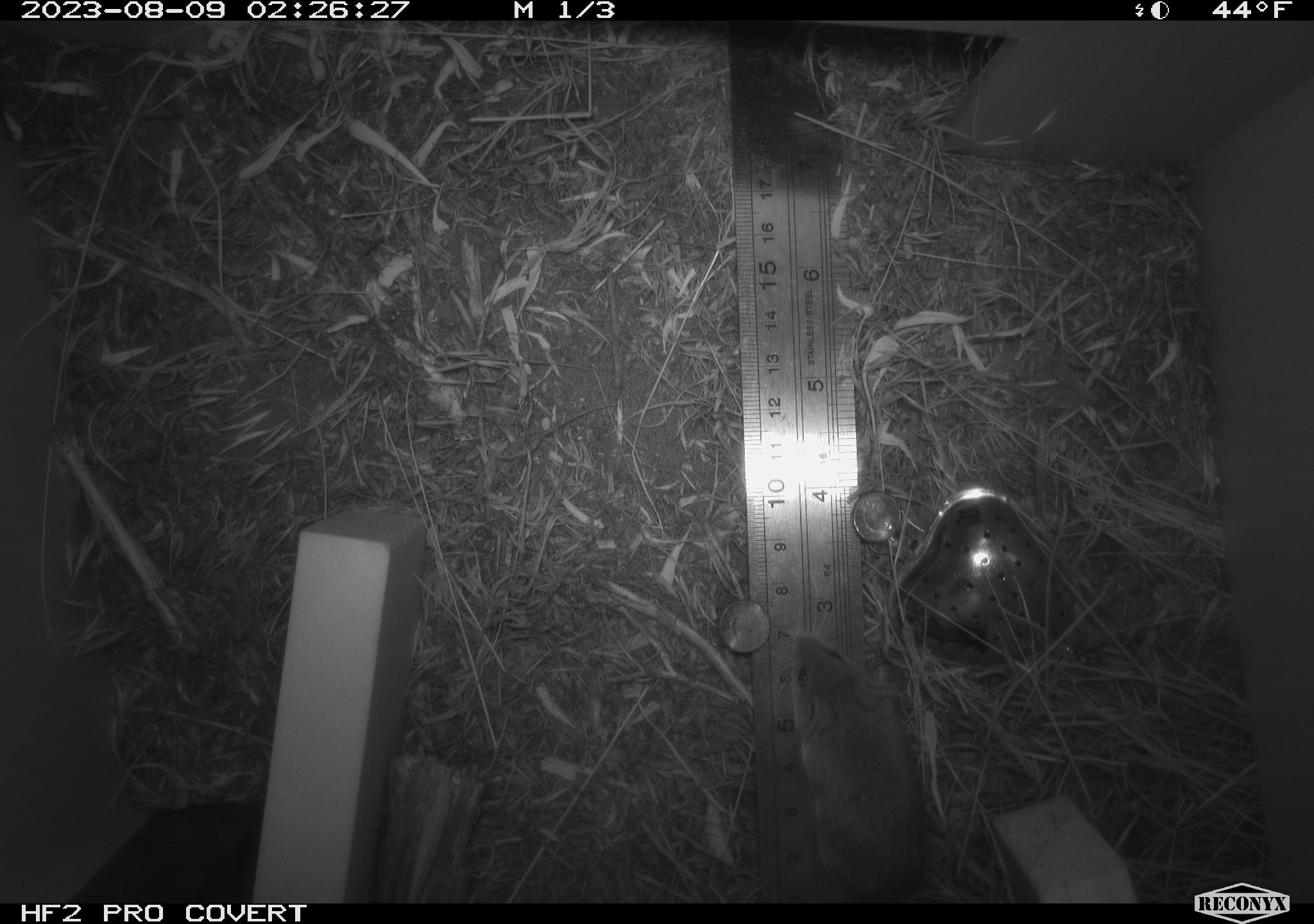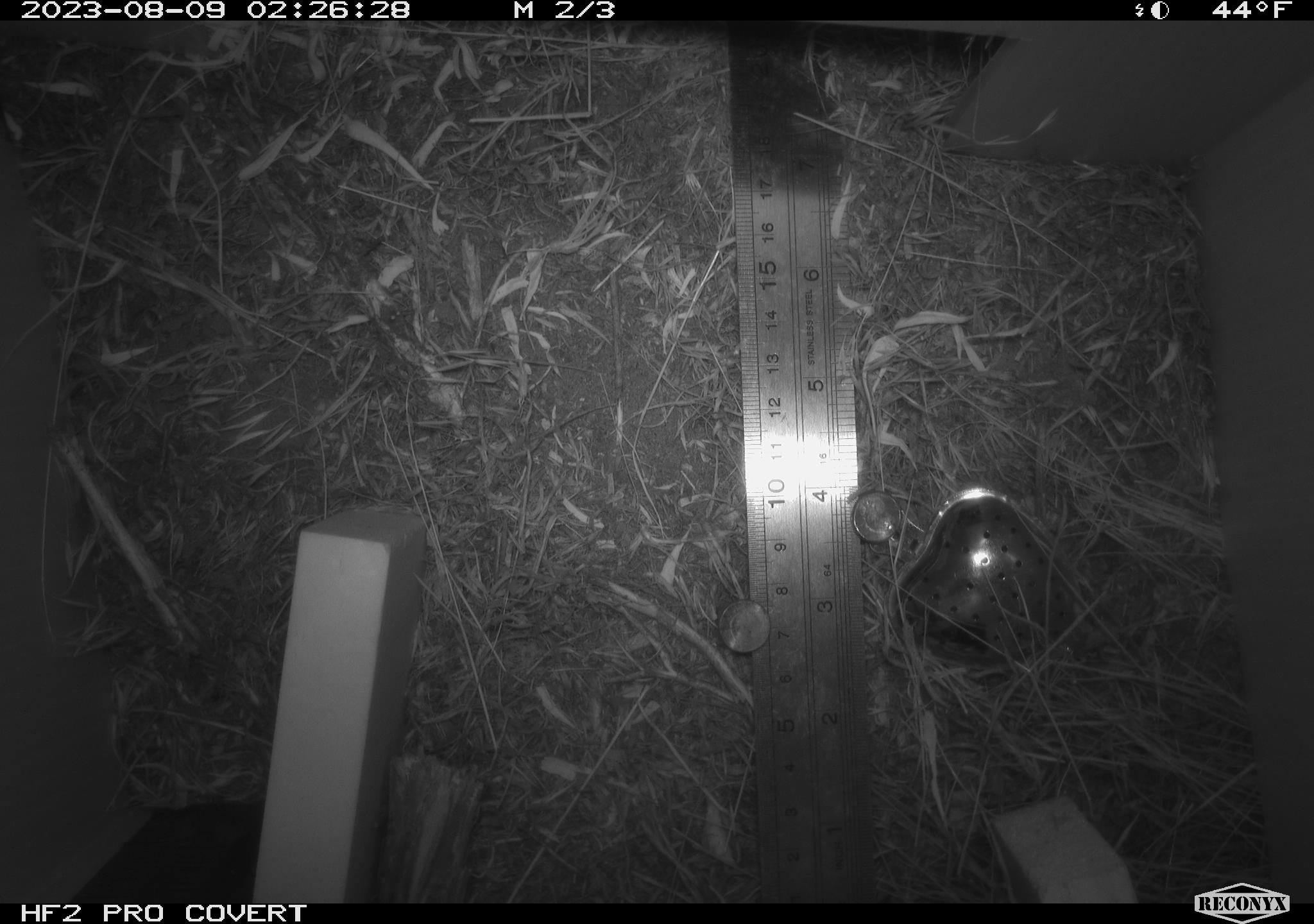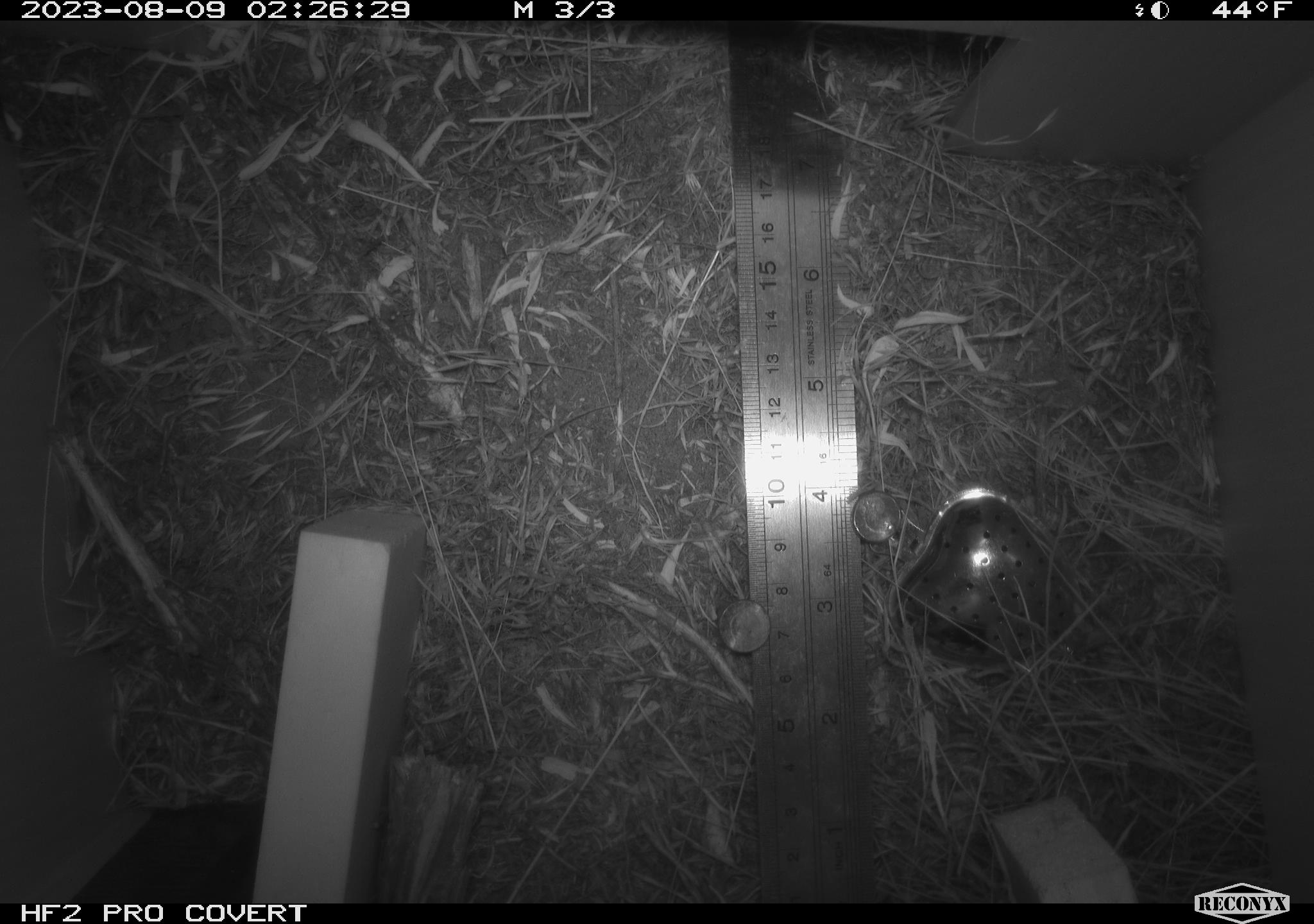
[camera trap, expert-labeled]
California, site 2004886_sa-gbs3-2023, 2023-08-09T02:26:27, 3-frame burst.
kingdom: Animalia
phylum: Chordata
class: Mammalia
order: Rodentia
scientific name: Rodentia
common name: mouse species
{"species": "mouse species (Rodentia)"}